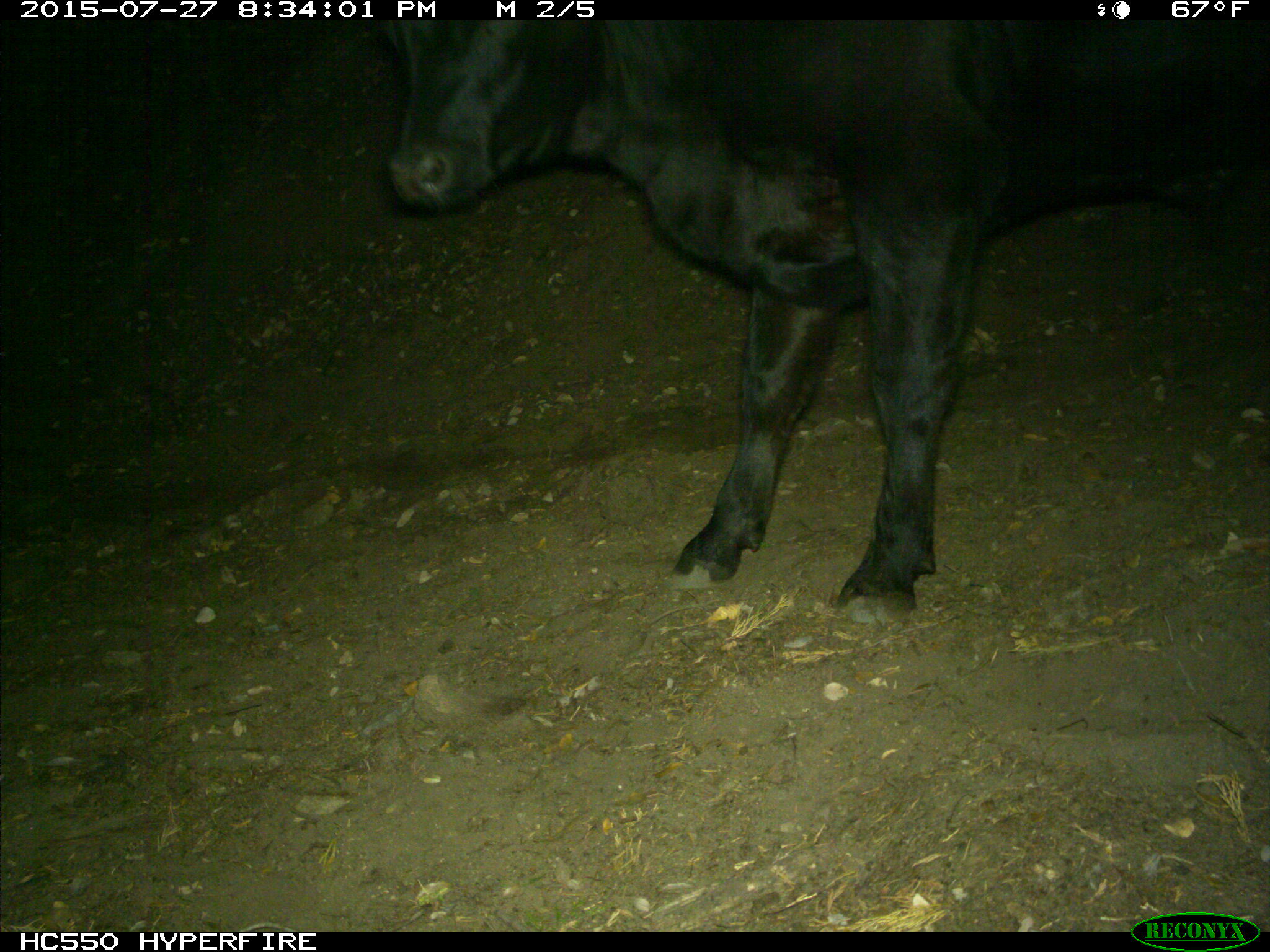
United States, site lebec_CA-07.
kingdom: Animalia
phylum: Chordata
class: Mammalia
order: Artiodactyla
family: Bovidae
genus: Bos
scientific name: Bos taurus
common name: domestic cow